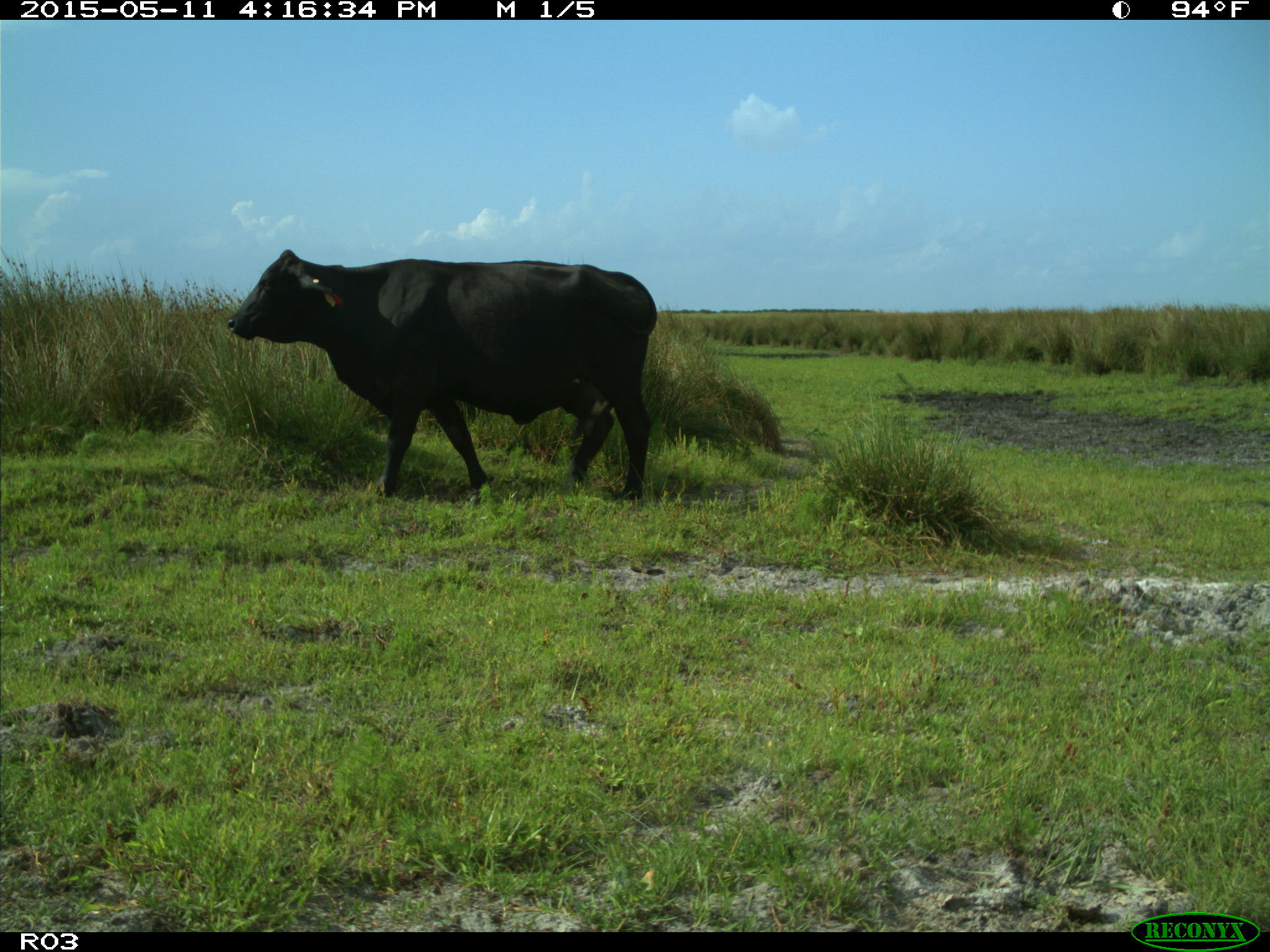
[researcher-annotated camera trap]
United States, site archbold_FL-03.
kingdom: Animalia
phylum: Chordata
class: Mammalia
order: Artiodactyla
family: Bovidae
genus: Bos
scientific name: Bos taurus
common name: domestic cow